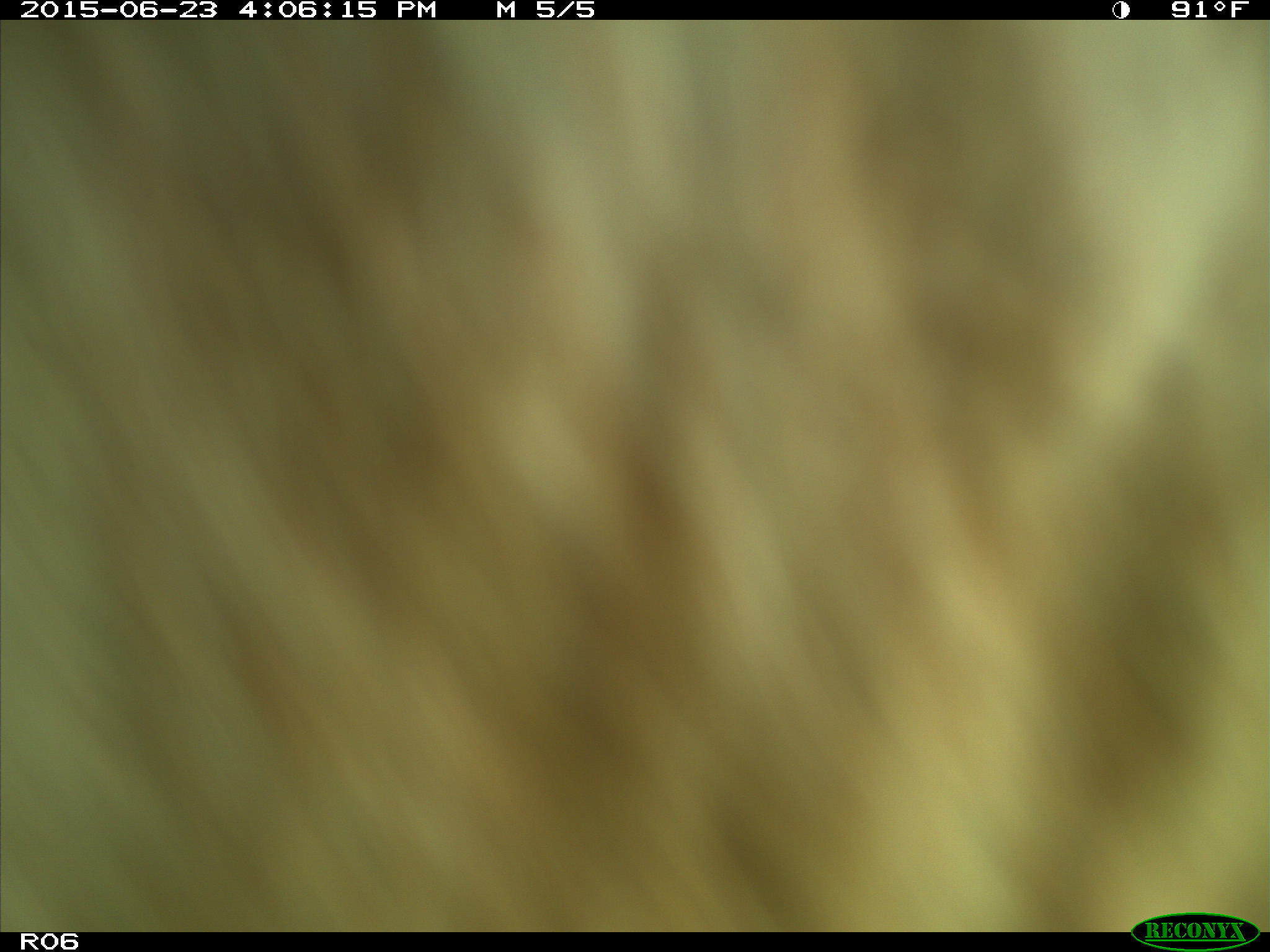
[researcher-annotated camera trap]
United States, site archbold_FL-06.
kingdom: Animalia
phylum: Chordata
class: Mammalia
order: Artiodactyla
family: Bovidae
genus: Bos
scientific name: Bos taurus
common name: domestic cow